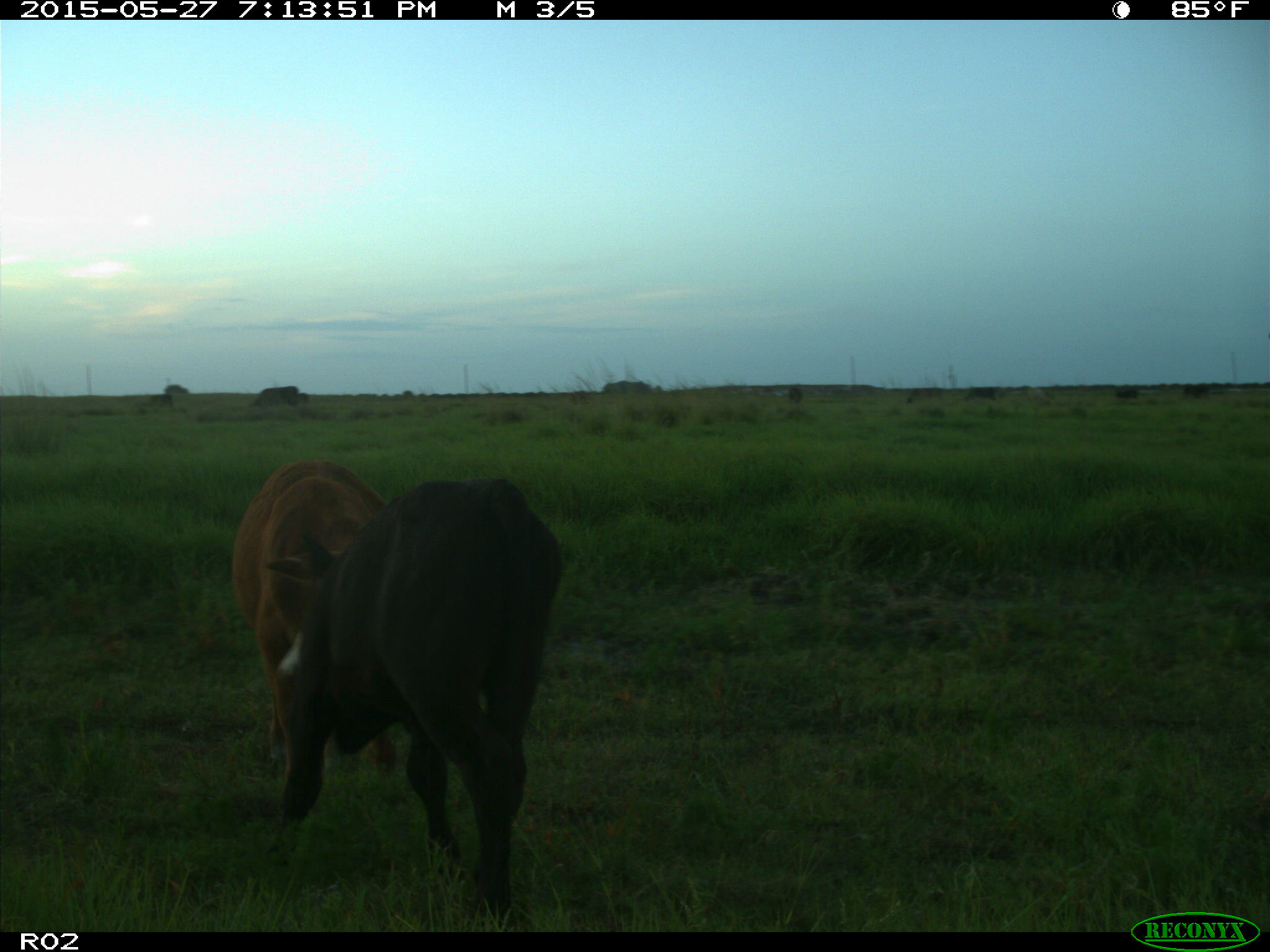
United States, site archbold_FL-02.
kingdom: Animalia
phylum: Chordata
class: Mammalia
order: Artiodactyla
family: Bovidae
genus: Bos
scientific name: Bos taurus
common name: domestic cow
Bos taurus (domestic cow).